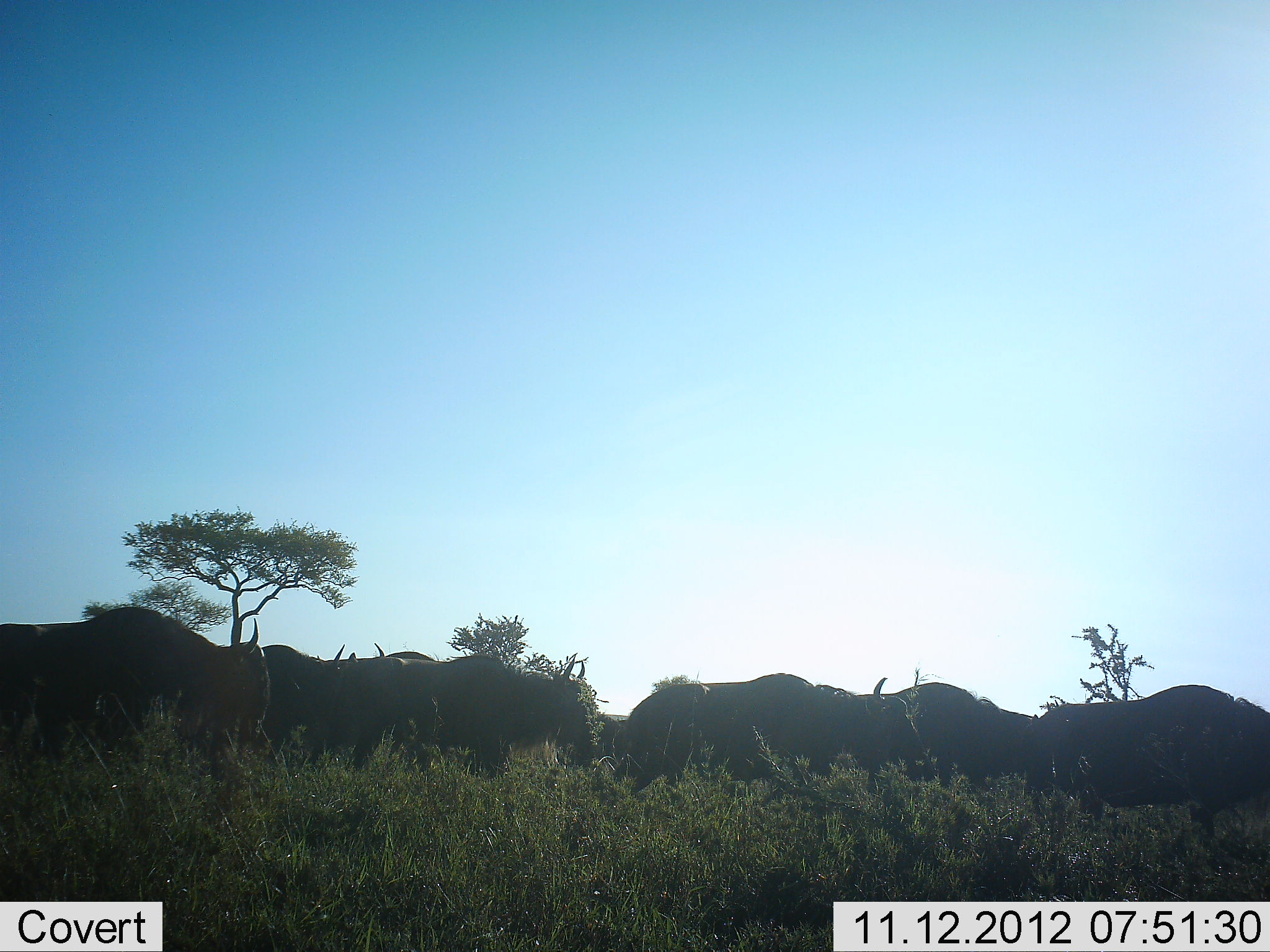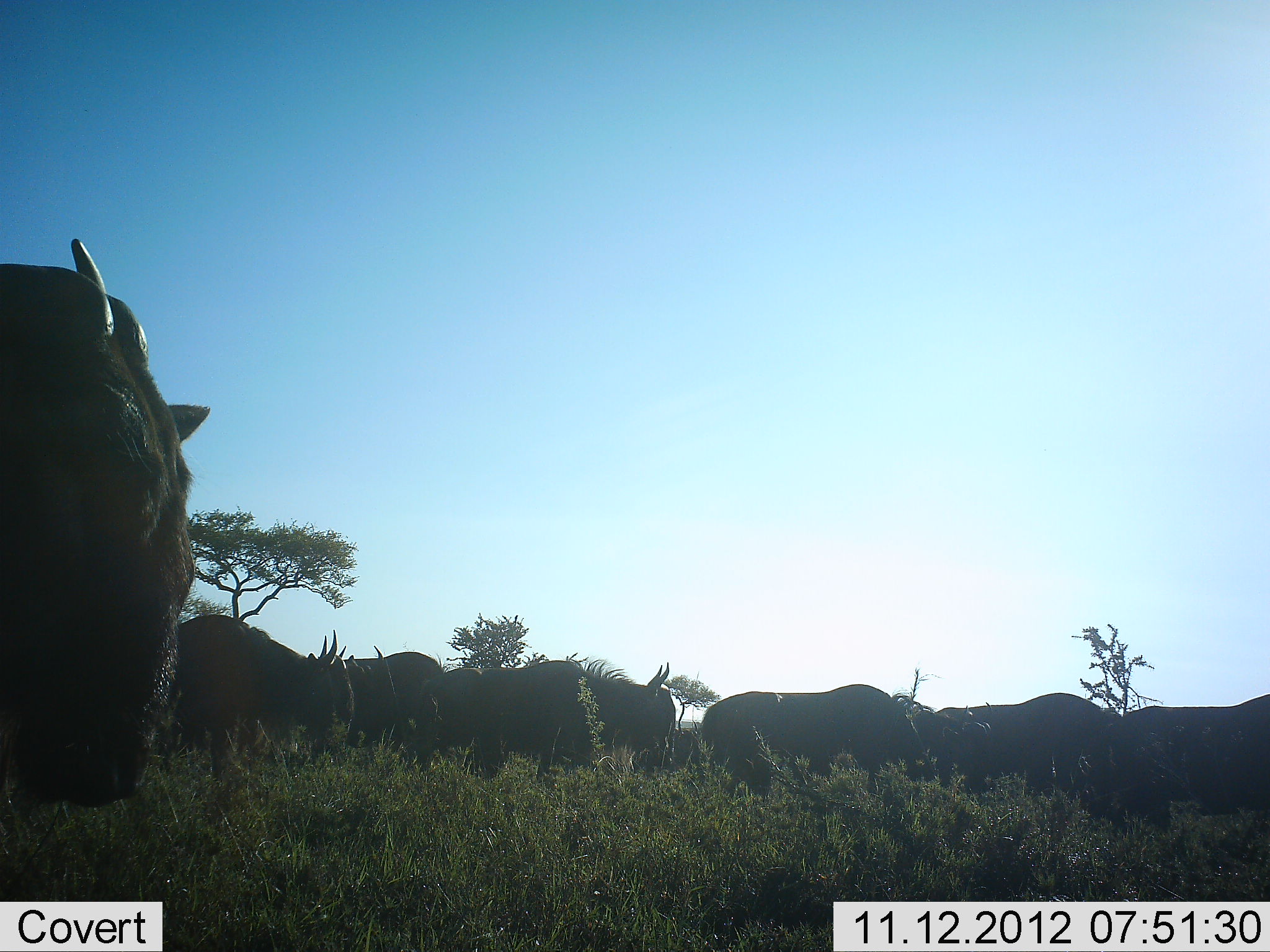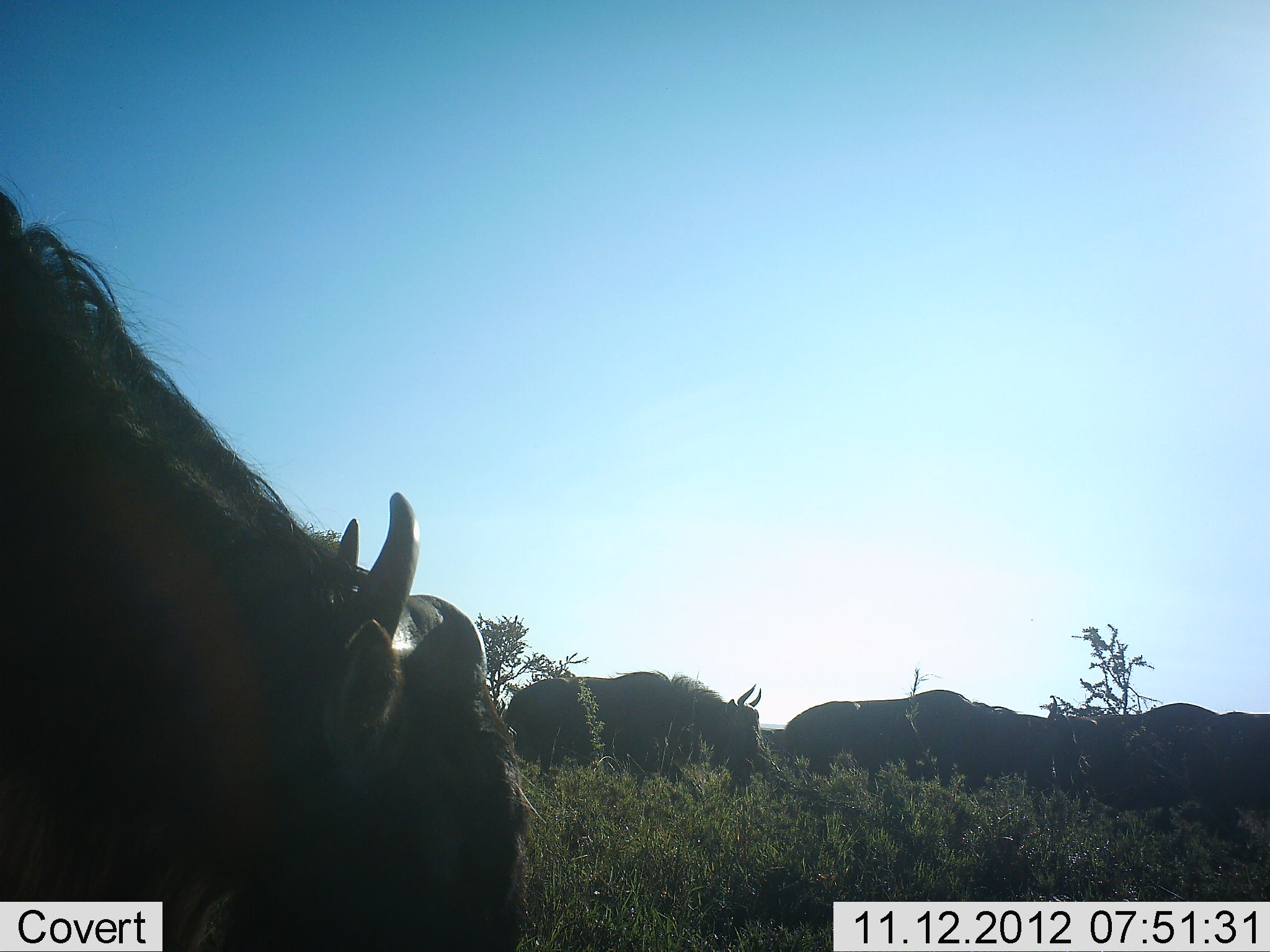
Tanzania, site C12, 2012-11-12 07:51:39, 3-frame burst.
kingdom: Animalia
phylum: Chordata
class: Mammalia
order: Artiodactyla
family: Bovidae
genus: Connochaetes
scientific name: Connochaetes taurinus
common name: blue wildebeest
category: wildebeest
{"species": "wildebeest (blue wildebeest) (Connochaetes taurinus)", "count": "11-50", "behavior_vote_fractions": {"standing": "10%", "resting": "0%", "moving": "100%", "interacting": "0%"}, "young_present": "0%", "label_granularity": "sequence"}